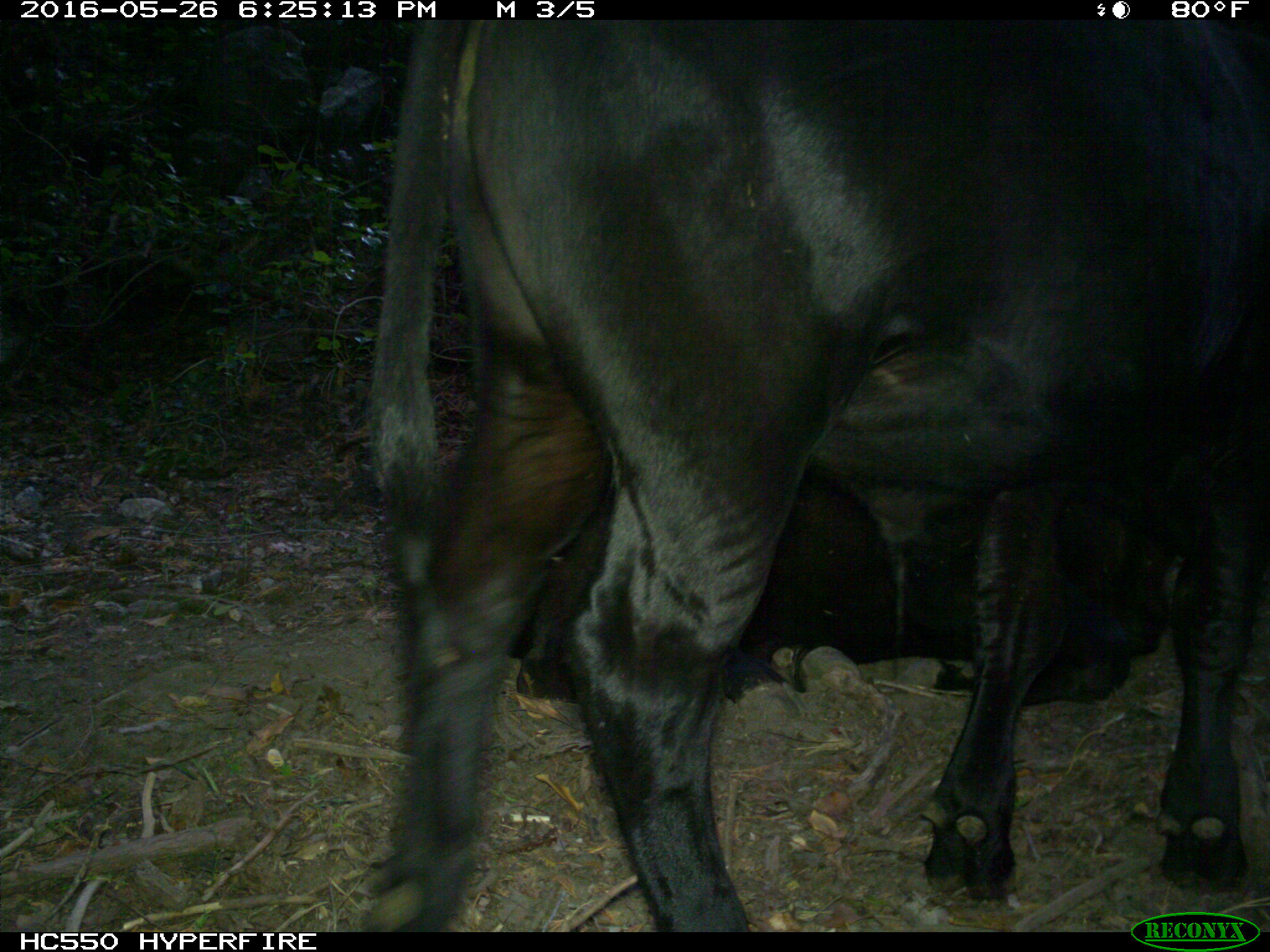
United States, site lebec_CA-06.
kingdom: Animalia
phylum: Chordata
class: Mammalia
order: Artiodactyla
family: Bovidae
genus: Bos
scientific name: Bos taurus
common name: domestic cow